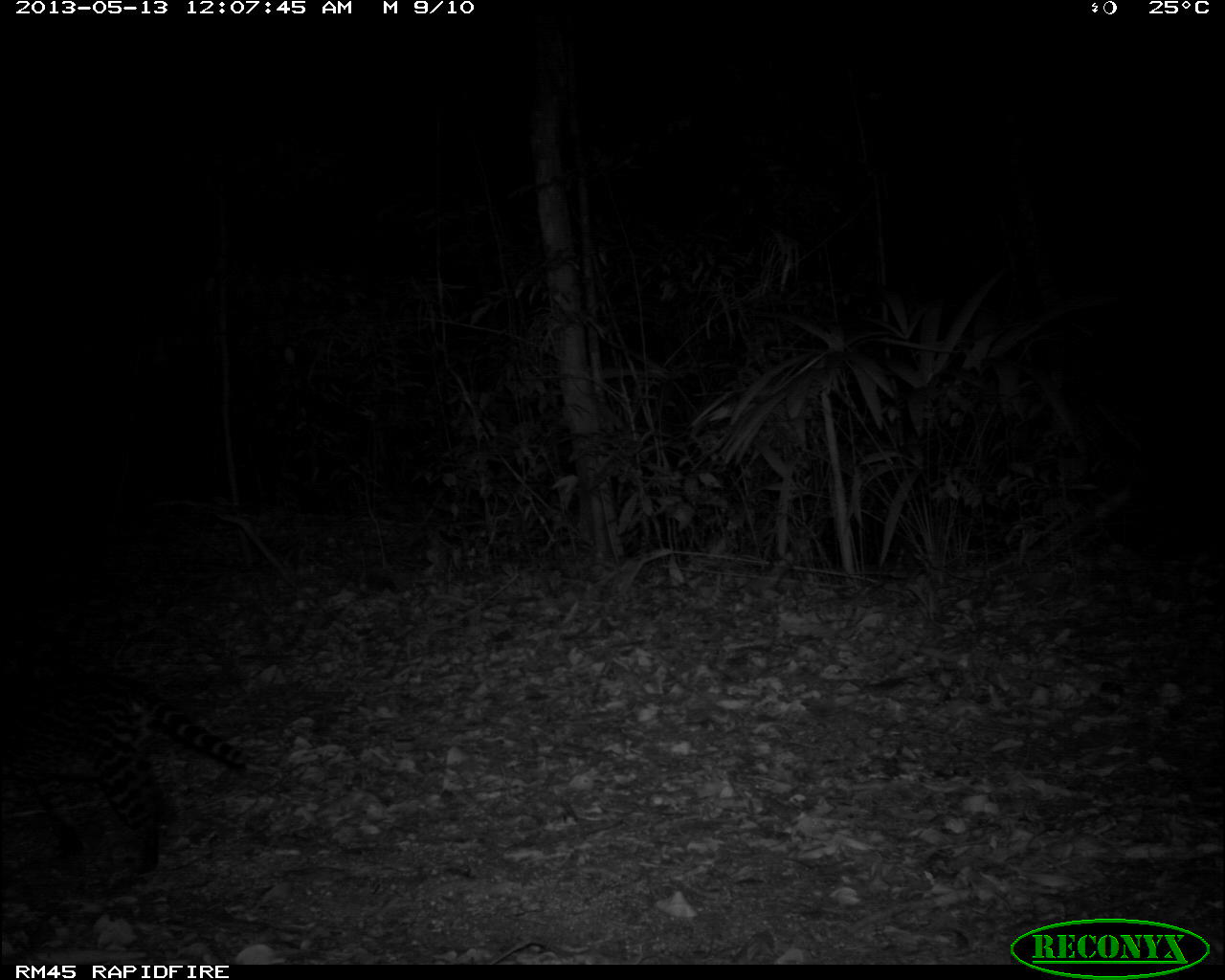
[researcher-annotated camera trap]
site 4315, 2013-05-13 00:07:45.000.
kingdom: Animalia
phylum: Chordata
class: Mammalia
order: Carnivora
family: Felidae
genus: Leopardus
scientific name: Leopardus pardalis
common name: ocelot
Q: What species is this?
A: Leopardus pardalis (ocelot).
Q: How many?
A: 1.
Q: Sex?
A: Female.